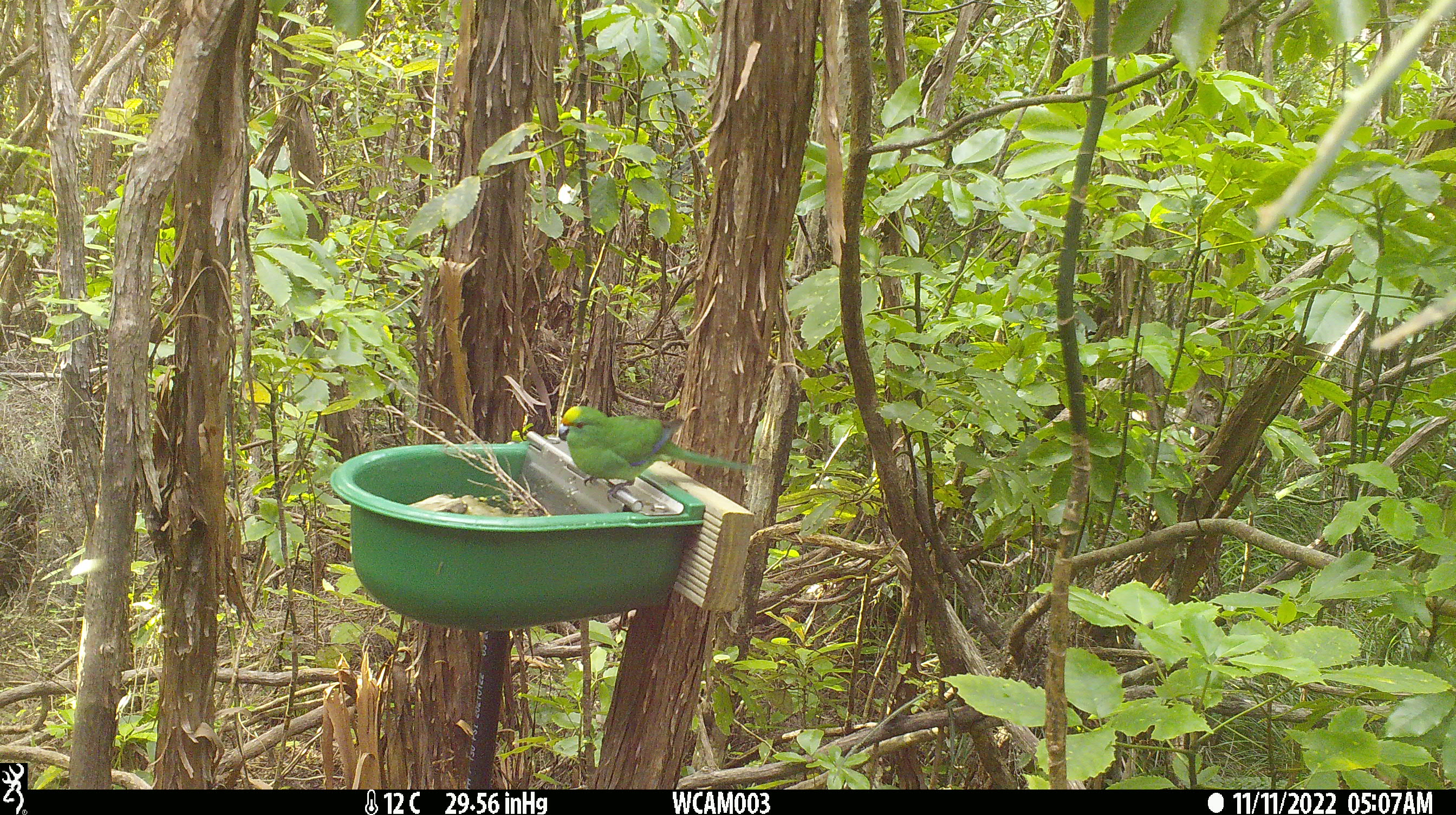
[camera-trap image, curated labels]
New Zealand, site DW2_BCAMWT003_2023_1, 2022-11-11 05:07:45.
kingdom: Animalia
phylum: Chordata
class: Aves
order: Psittaciformes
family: Psittaculidae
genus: Cyanoramphus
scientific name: Cyanoramphus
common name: parakeet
Parakeet (Cyanoramphus).